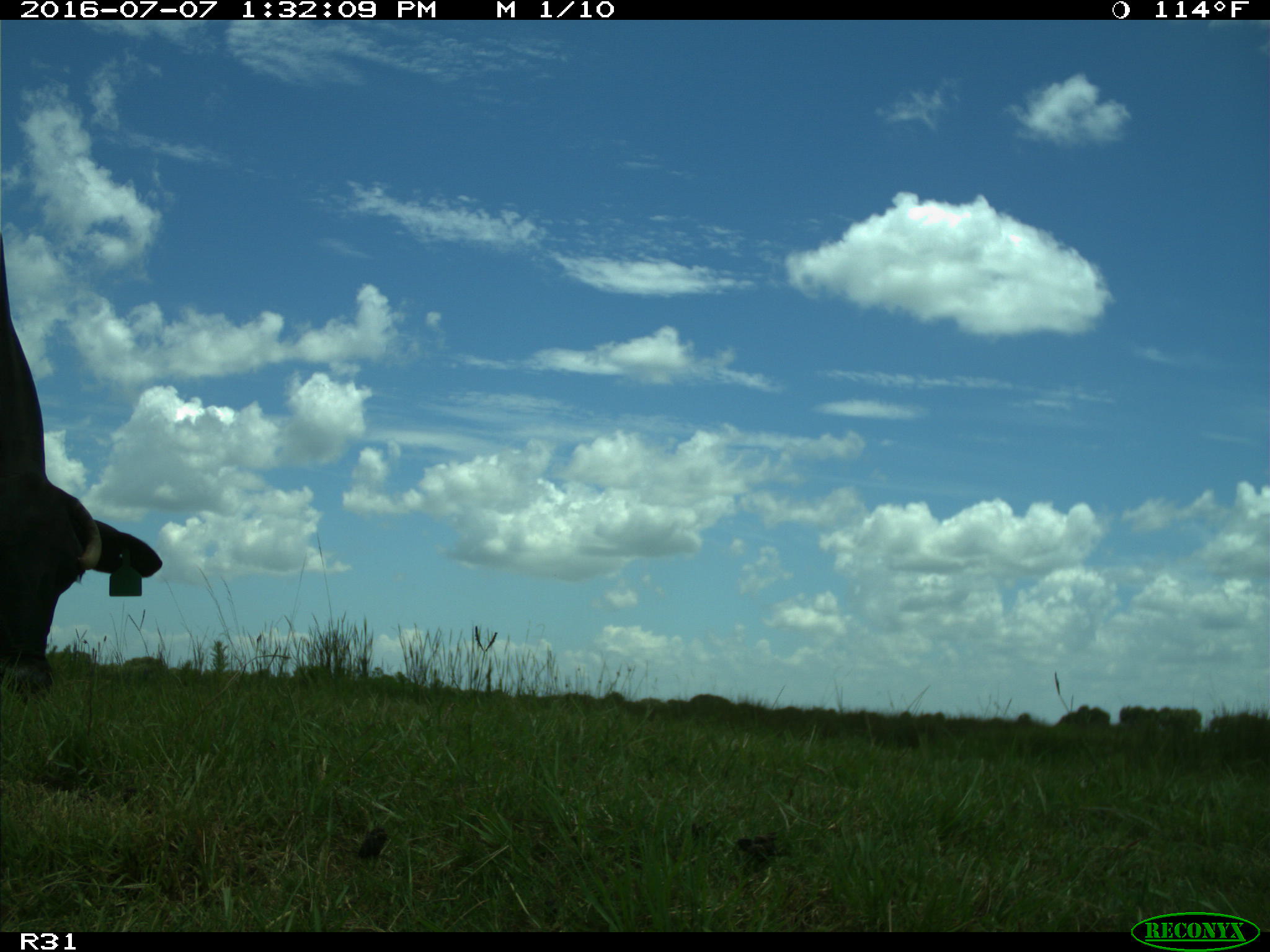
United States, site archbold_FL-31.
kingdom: Animalia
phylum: Chordata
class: Mammalia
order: Artiodactyla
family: Bovidae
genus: Bos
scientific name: Bos taurus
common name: domestic cow